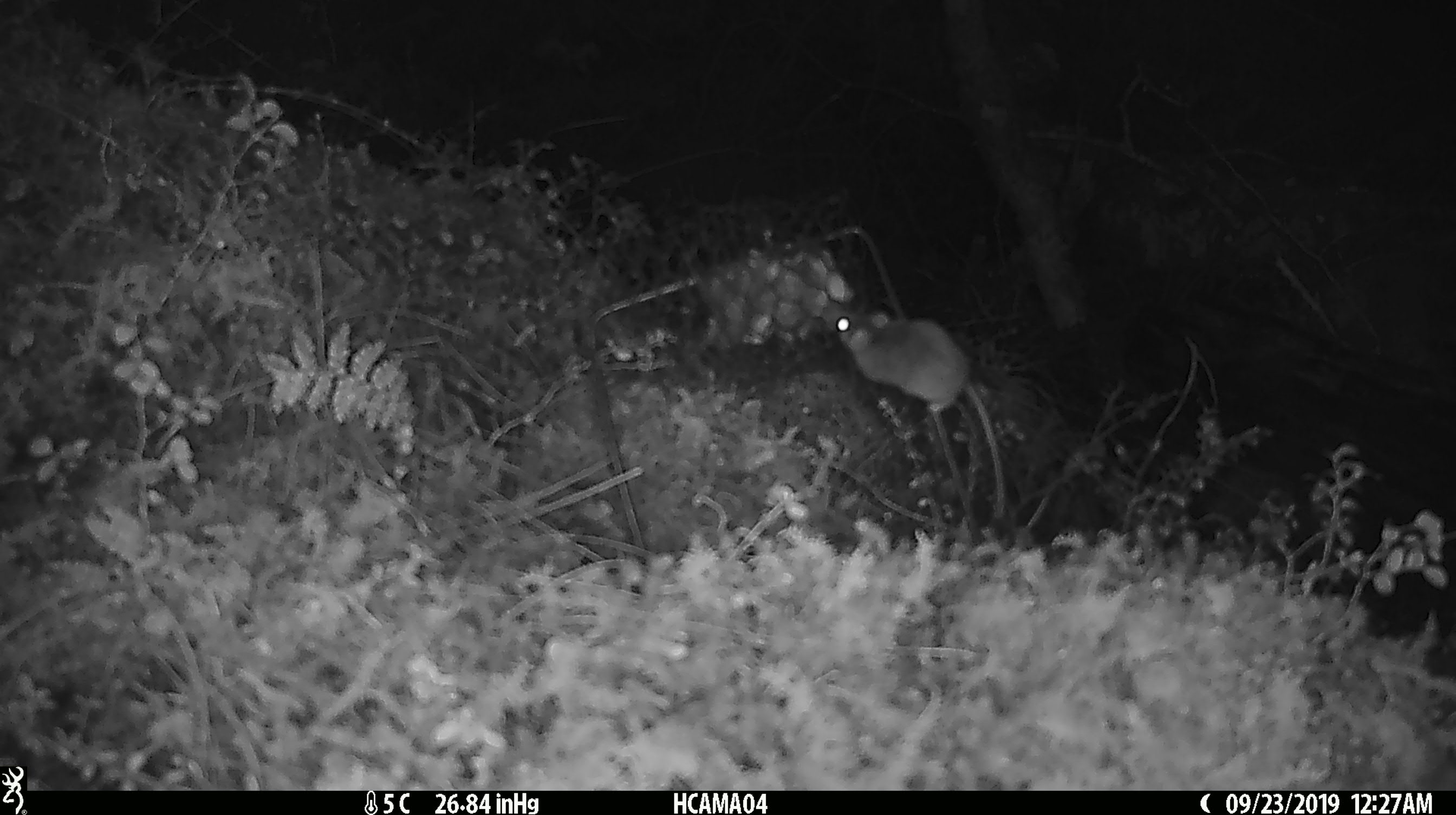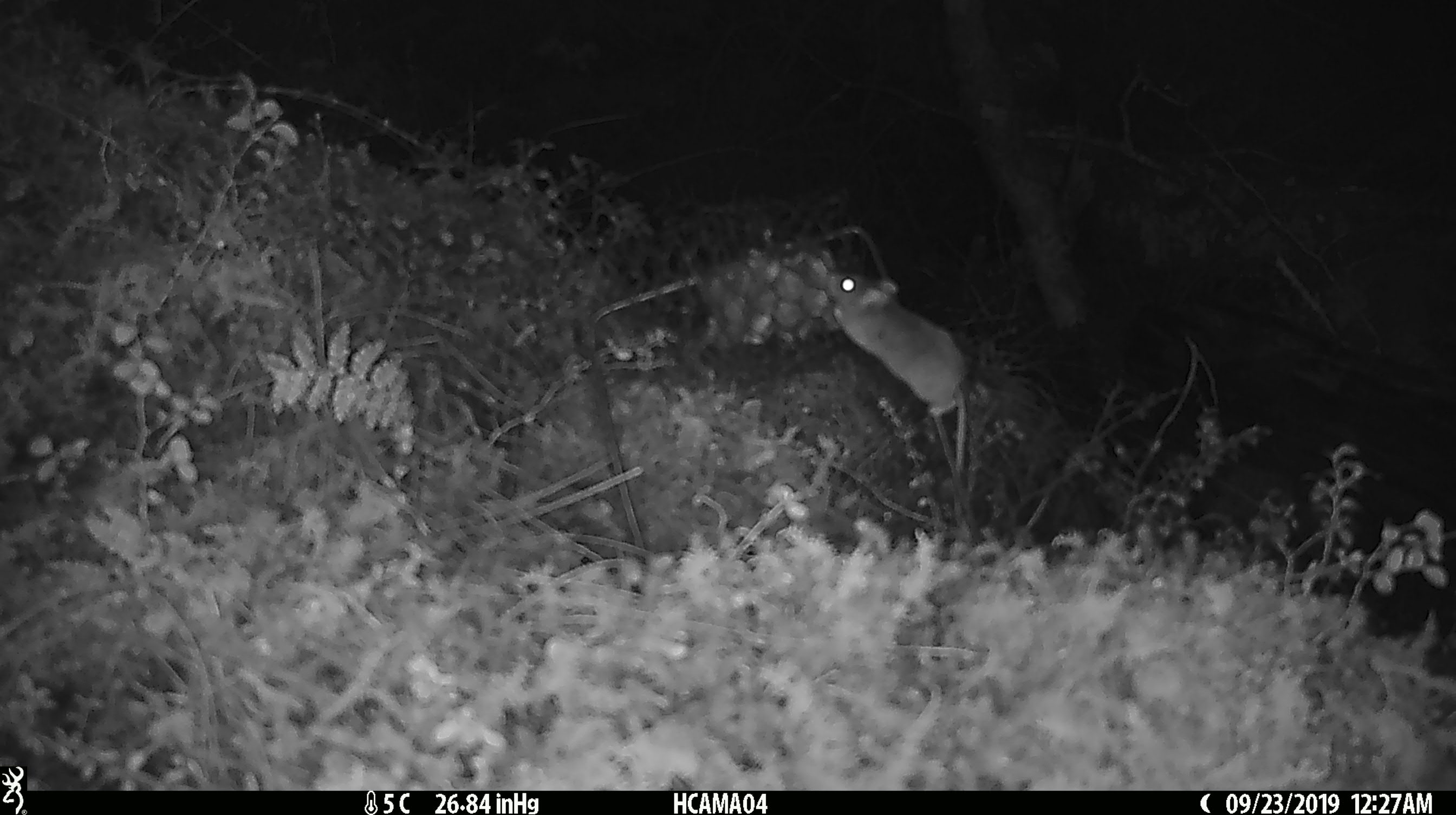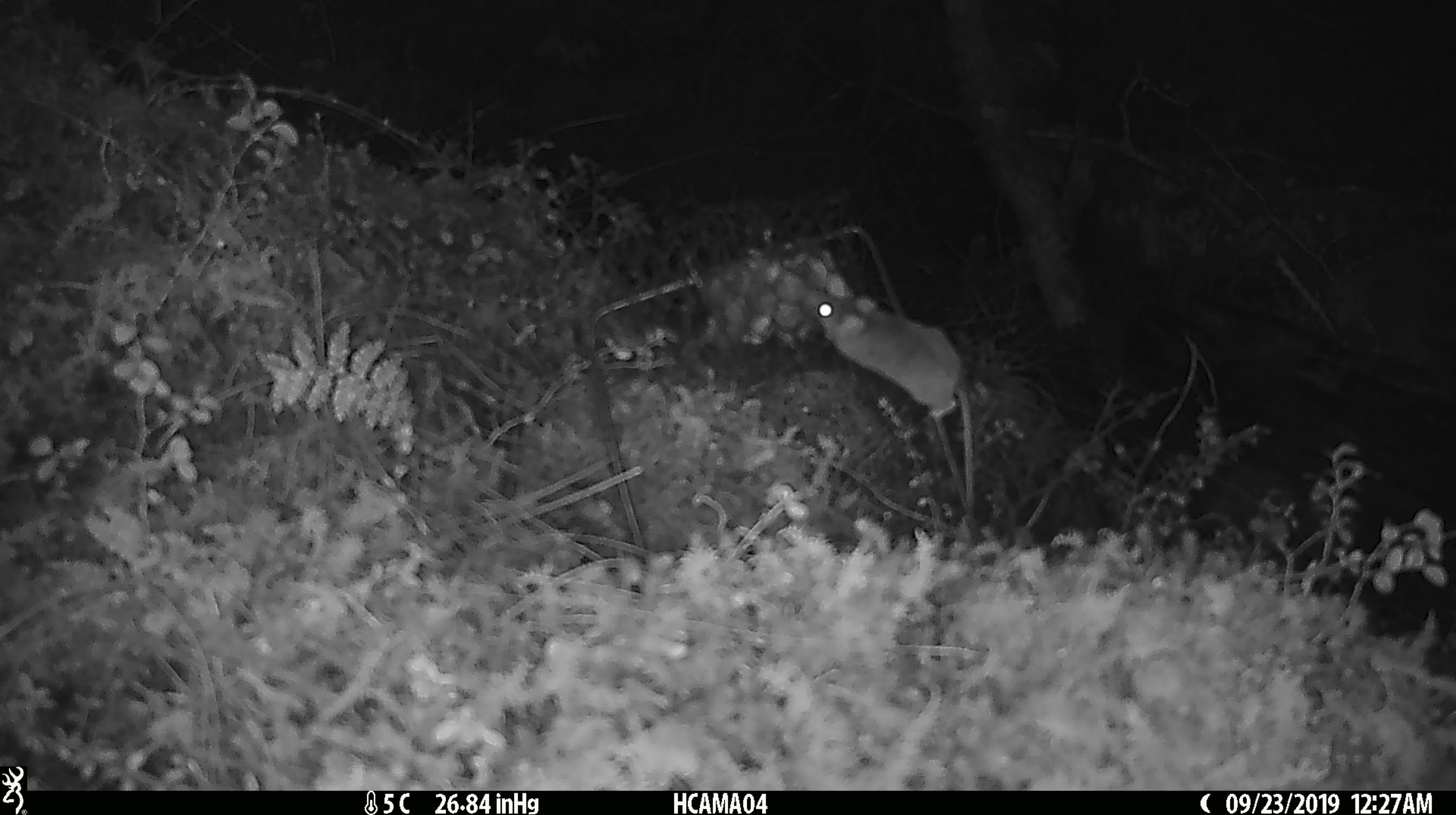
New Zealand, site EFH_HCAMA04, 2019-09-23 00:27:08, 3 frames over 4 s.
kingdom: Animalia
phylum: Chordata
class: Mammalia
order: Rodentia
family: Muridae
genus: Mus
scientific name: Mus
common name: mouse